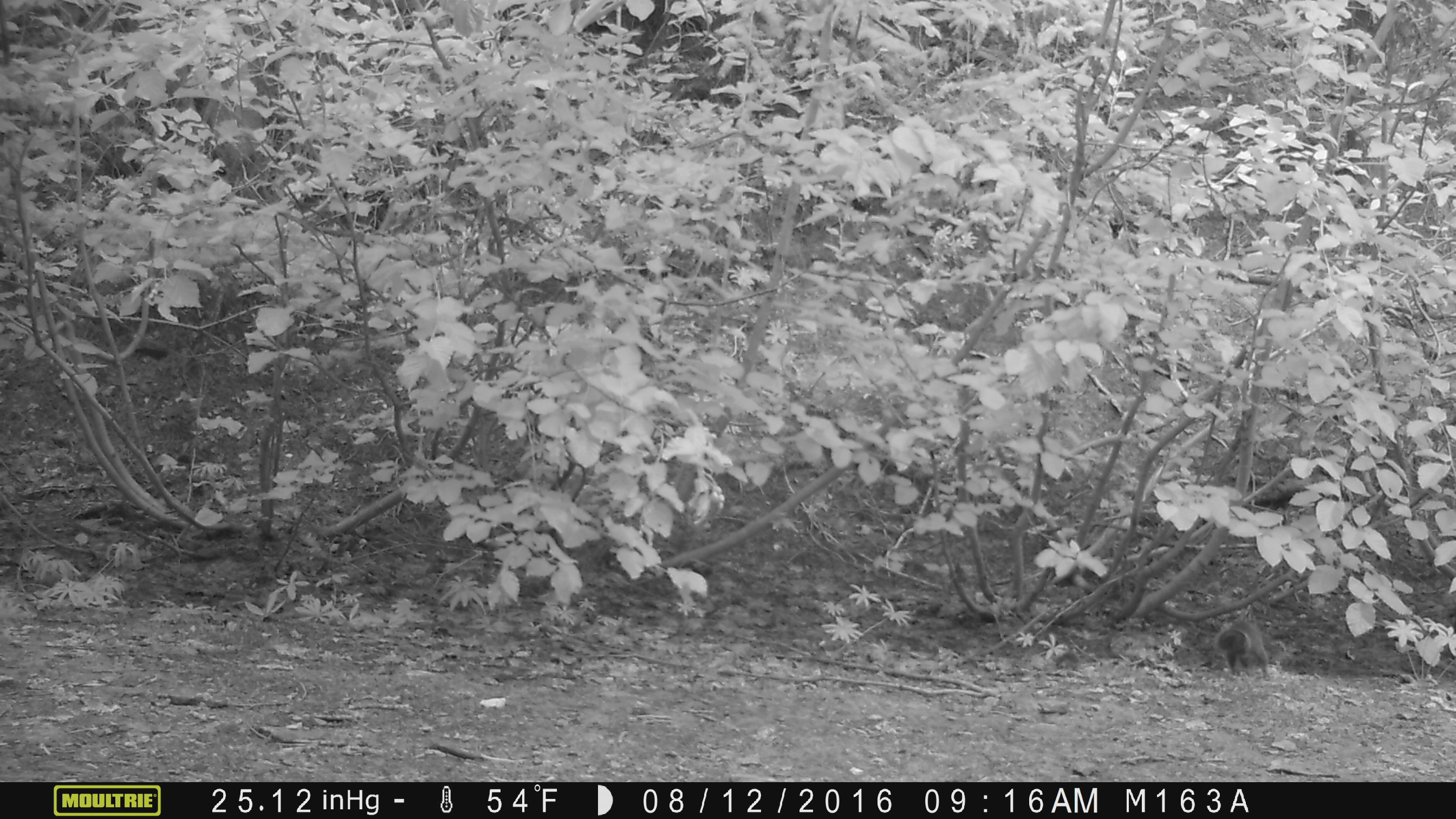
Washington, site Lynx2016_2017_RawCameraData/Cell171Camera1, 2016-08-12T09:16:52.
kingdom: Animalia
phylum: Chordata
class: Mammalia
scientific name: Mammalia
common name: small mammal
Small mammal (Mammalia). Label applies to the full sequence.